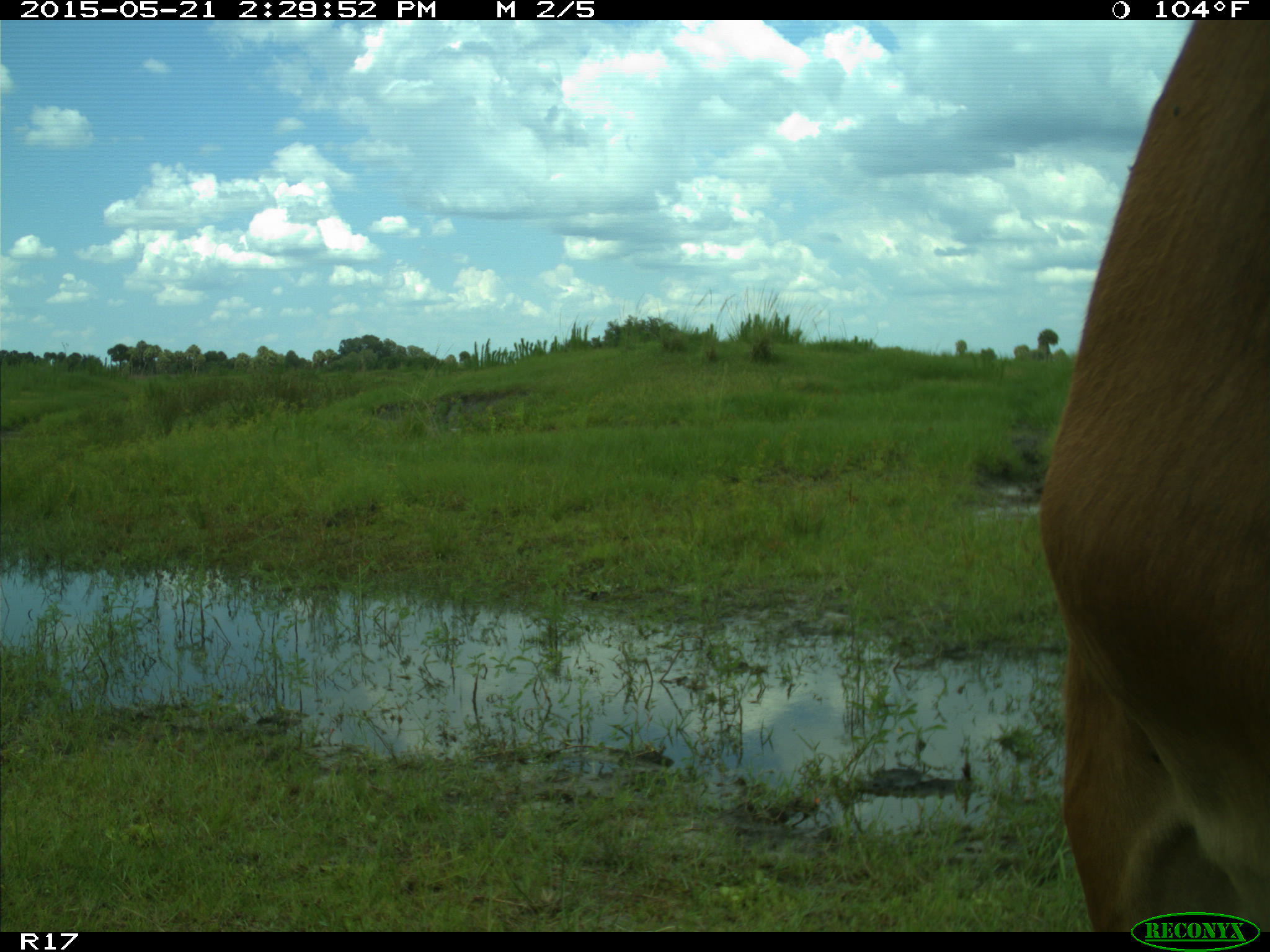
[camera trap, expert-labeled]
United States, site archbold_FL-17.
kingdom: Animalia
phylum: Chordata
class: Mammalia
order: Artiodactyla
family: Bovidae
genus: Bos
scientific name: Bos taurus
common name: domestic cow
Bos taurus (domestic cow).